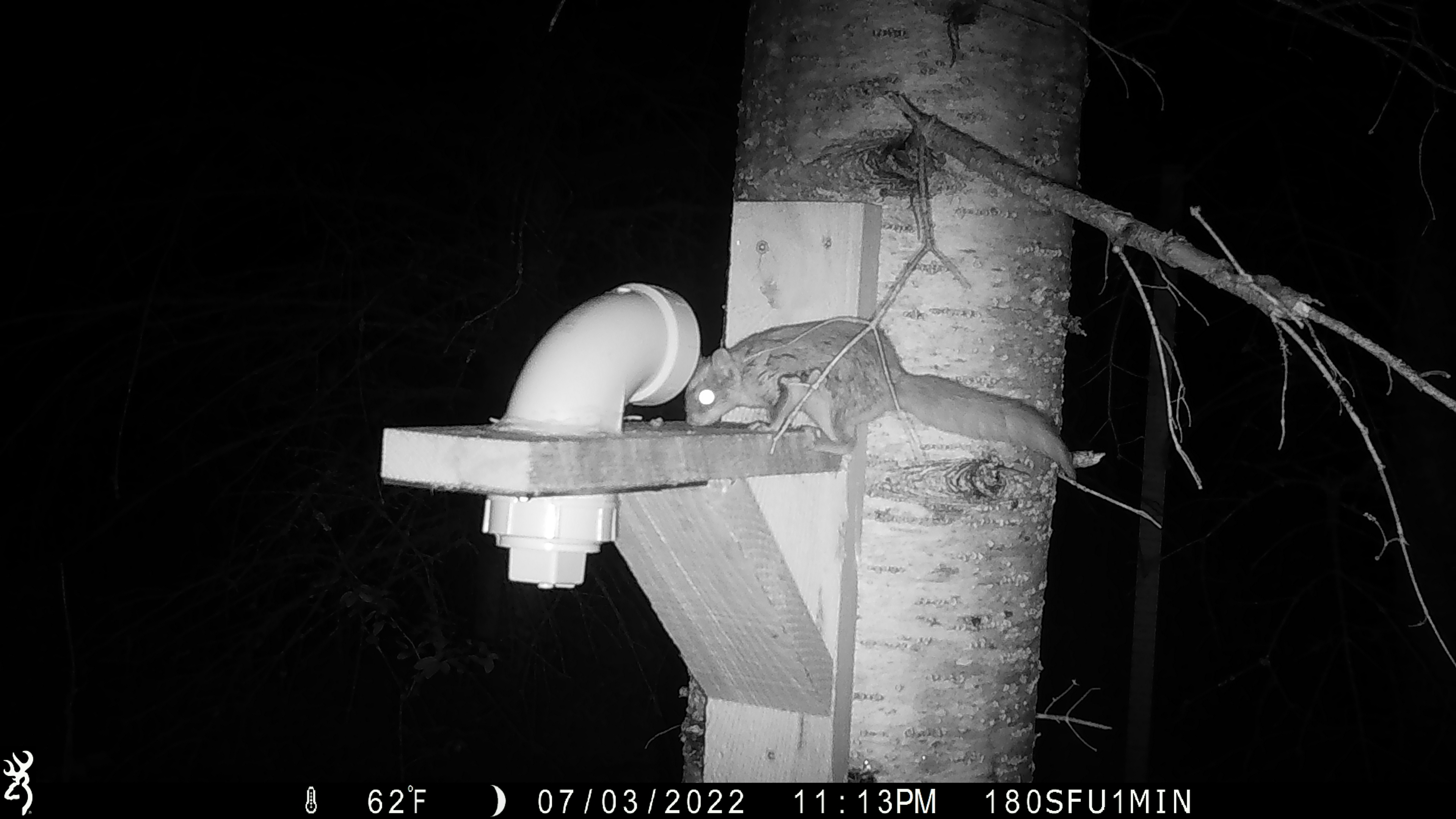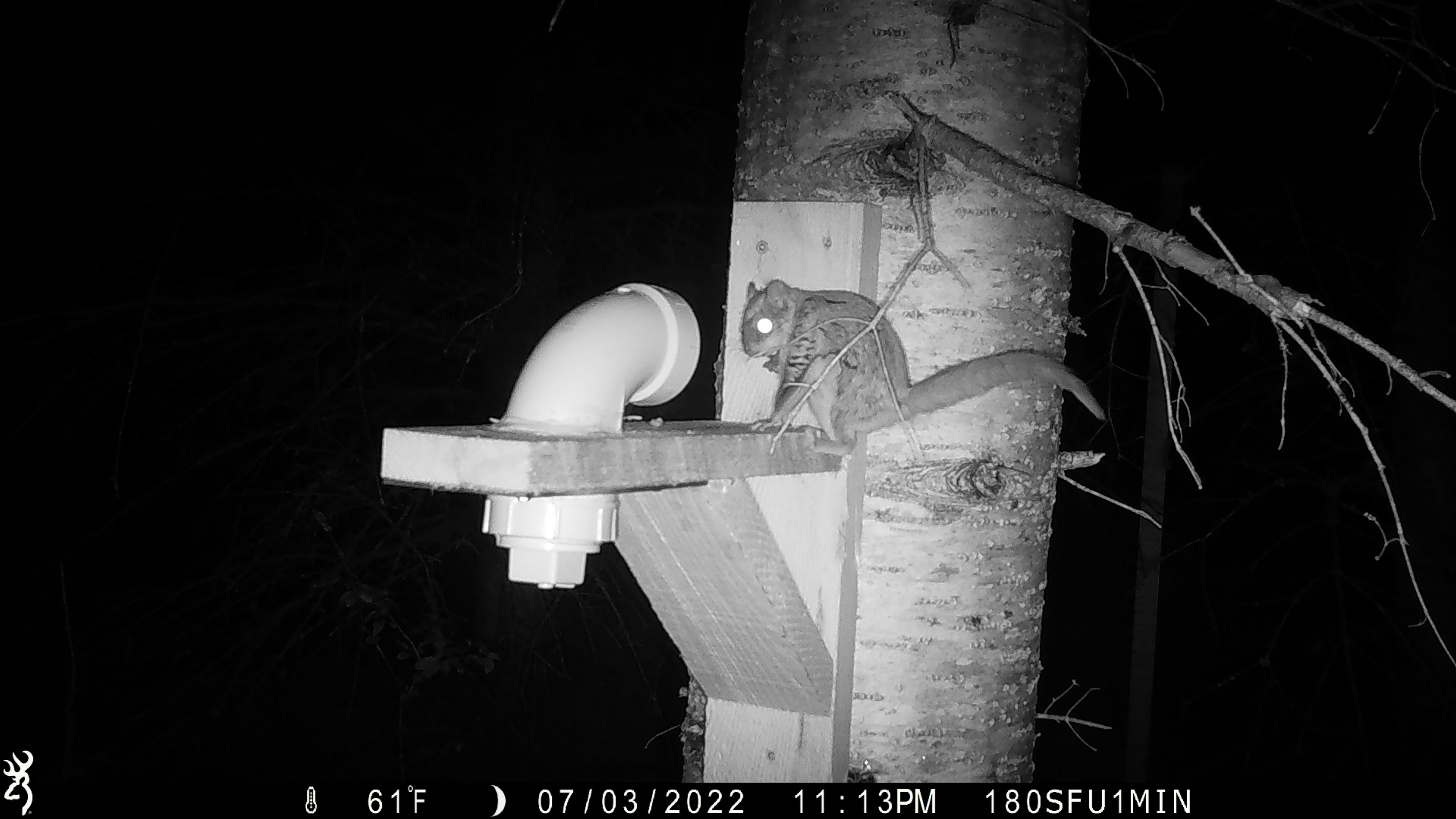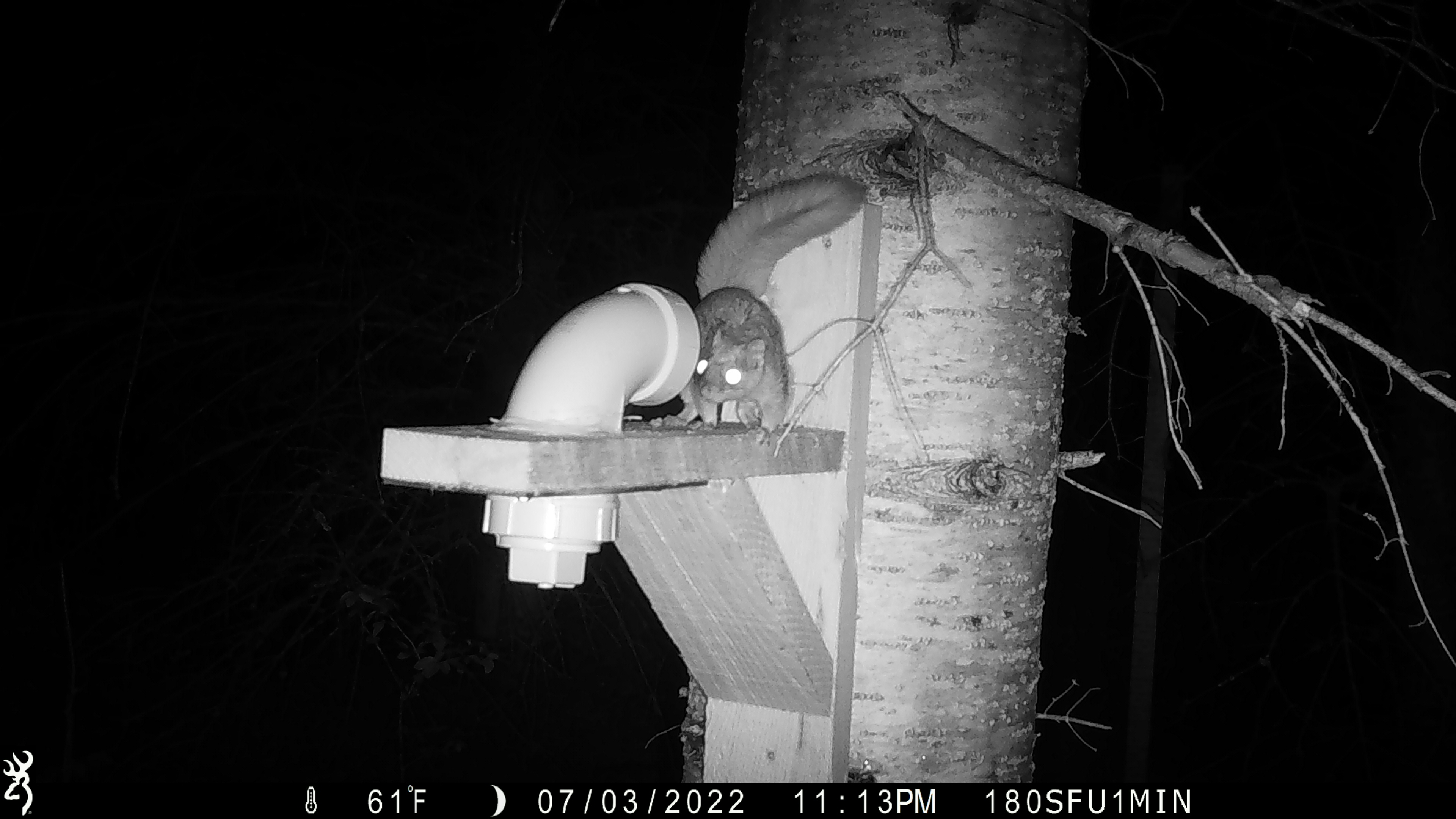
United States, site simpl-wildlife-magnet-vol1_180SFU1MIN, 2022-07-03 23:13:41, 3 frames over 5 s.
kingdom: Animalia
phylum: Chordata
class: Mammalia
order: Rodentia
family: Sciuridae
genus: Glaucomys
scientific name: Glaucomys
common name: flying squirrel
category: flying squirrel sp.